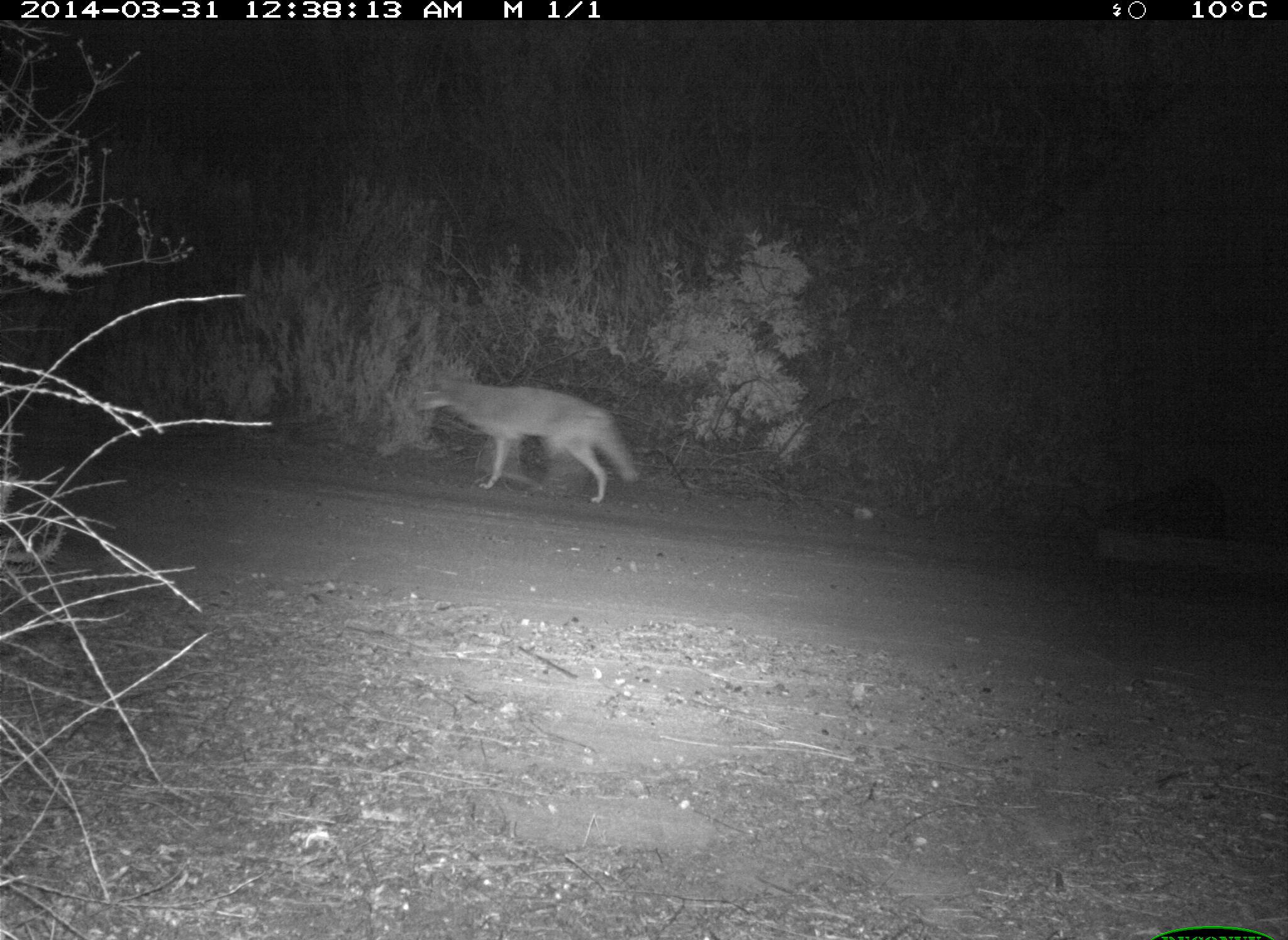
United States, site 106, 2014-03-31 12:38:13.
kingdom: Animalia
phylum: Chordata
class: Mammalia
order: Carnivora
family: Canidae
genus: Canis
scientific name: Canis latrans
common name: coyote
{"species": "coyote (Canis latrans)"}